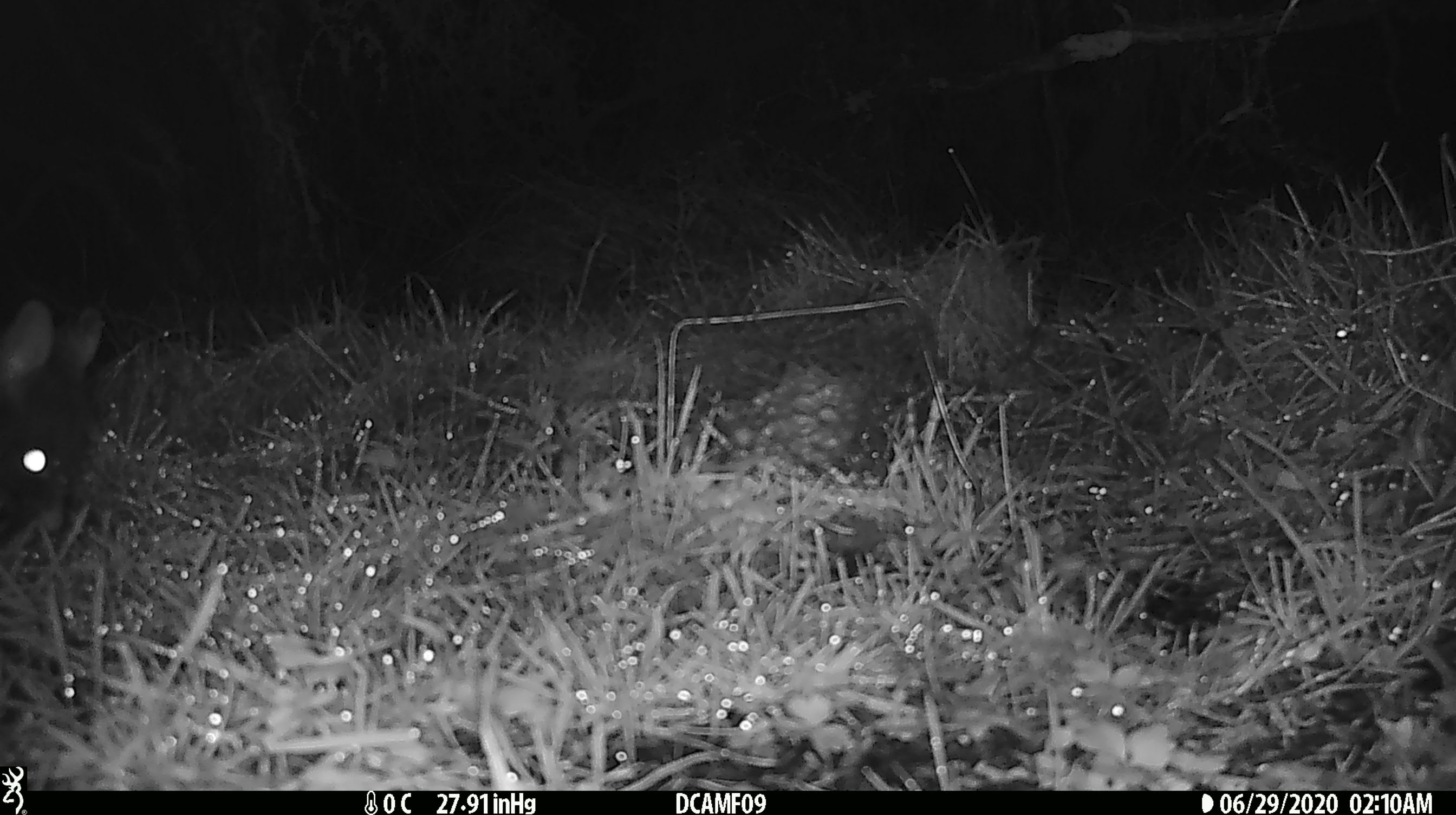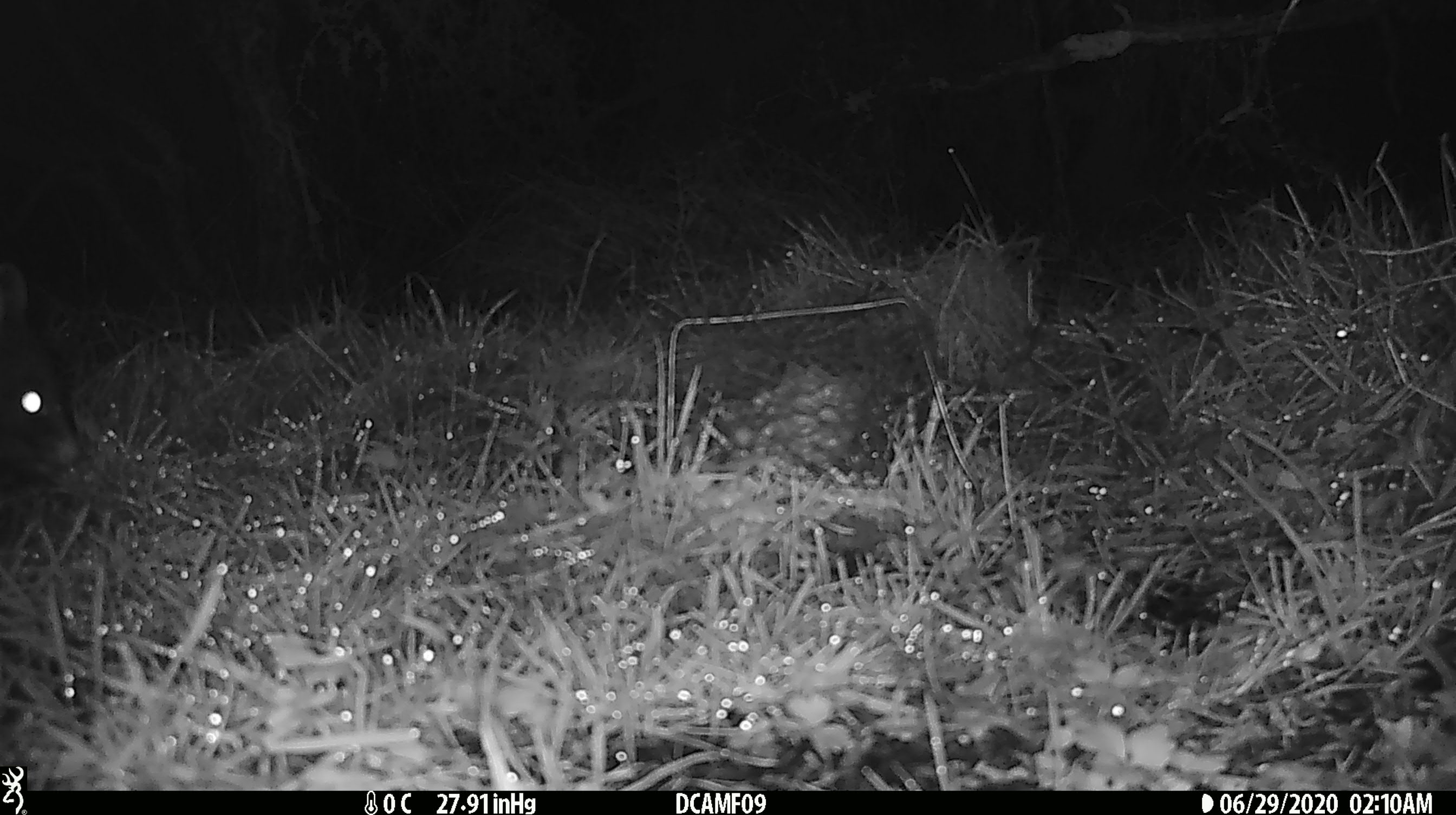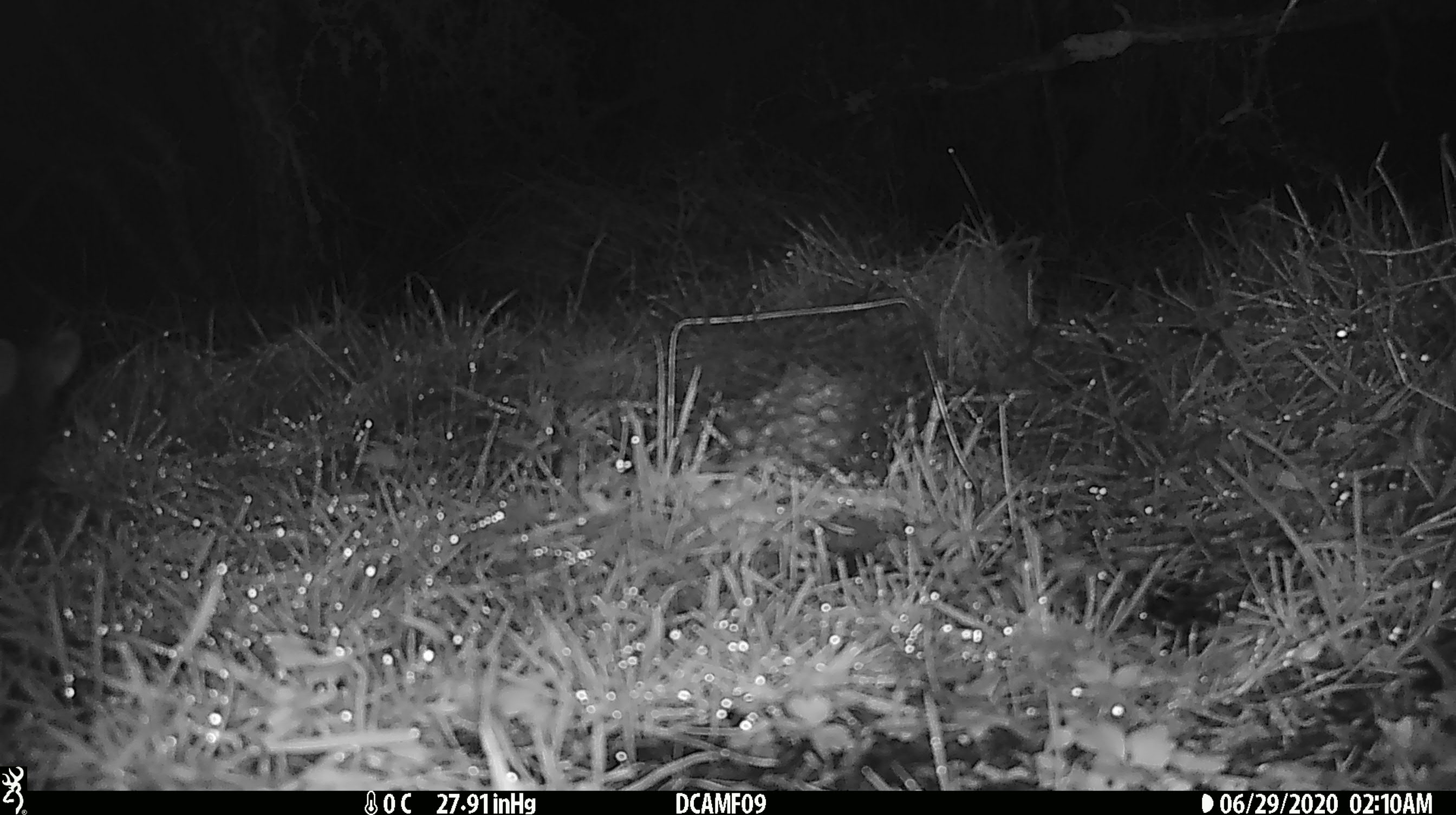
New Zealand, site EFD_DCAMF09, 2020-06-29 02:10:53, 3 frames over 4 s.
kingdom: Animalia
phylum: Chordata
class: Mammalia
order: Diprotodontia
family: Phalangeridae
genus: Trichosurus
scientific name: Trichosurus vulpecula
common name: common brushtail possum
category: possum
Possum (common brushtail possum) (Trichosurus vulpecula).